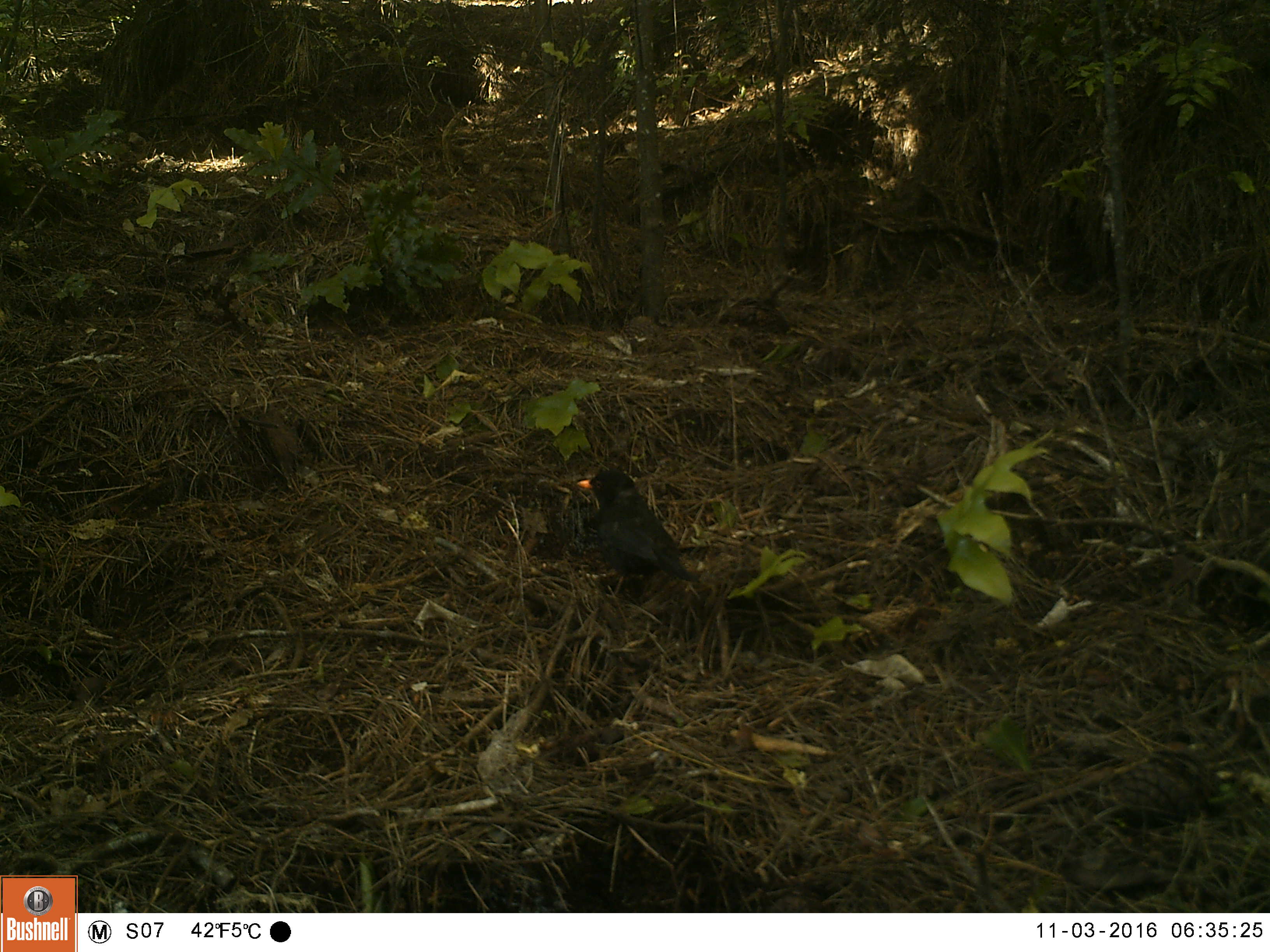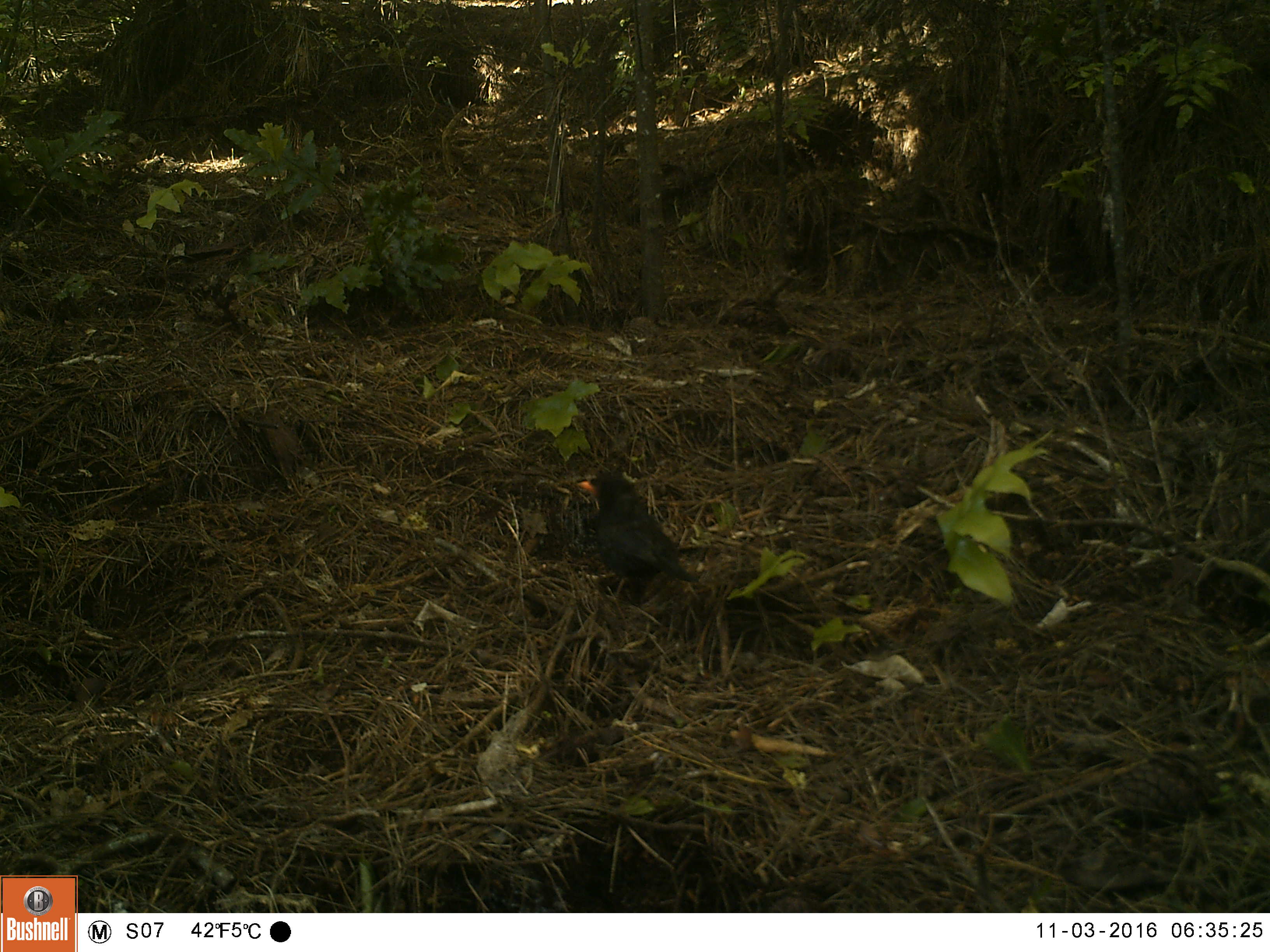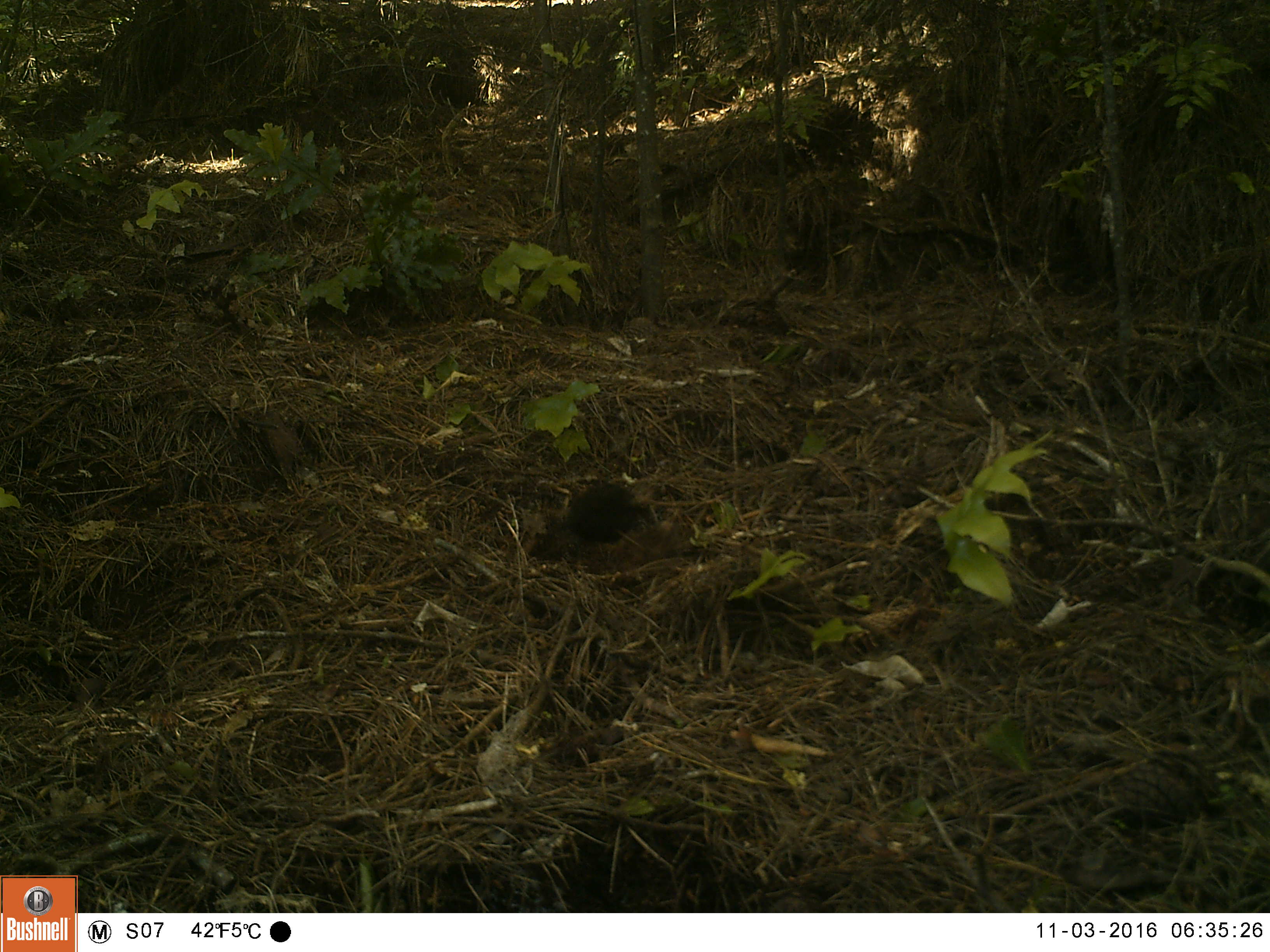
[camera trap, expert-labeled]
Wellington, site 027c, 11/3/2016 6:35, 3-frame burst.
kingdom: Animalia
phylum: Chordata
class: Aves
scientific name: Aves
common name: bird